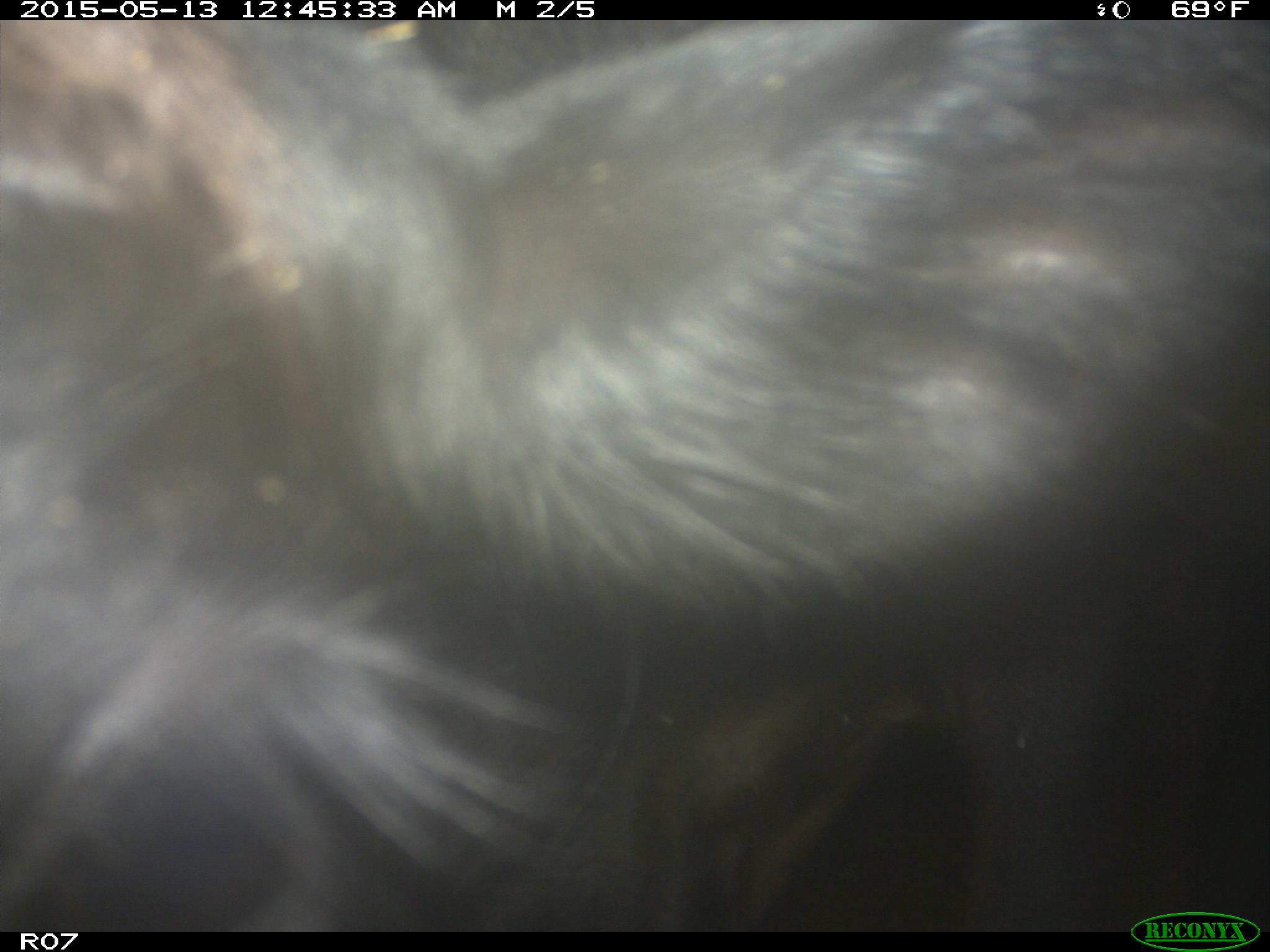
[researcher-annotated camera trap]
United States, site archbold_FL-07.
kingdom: Animalia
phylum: Chordata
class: Mammalia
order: Artiodactyla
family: Bovidae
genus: Bos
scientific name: Bos taurus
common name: domestic cow